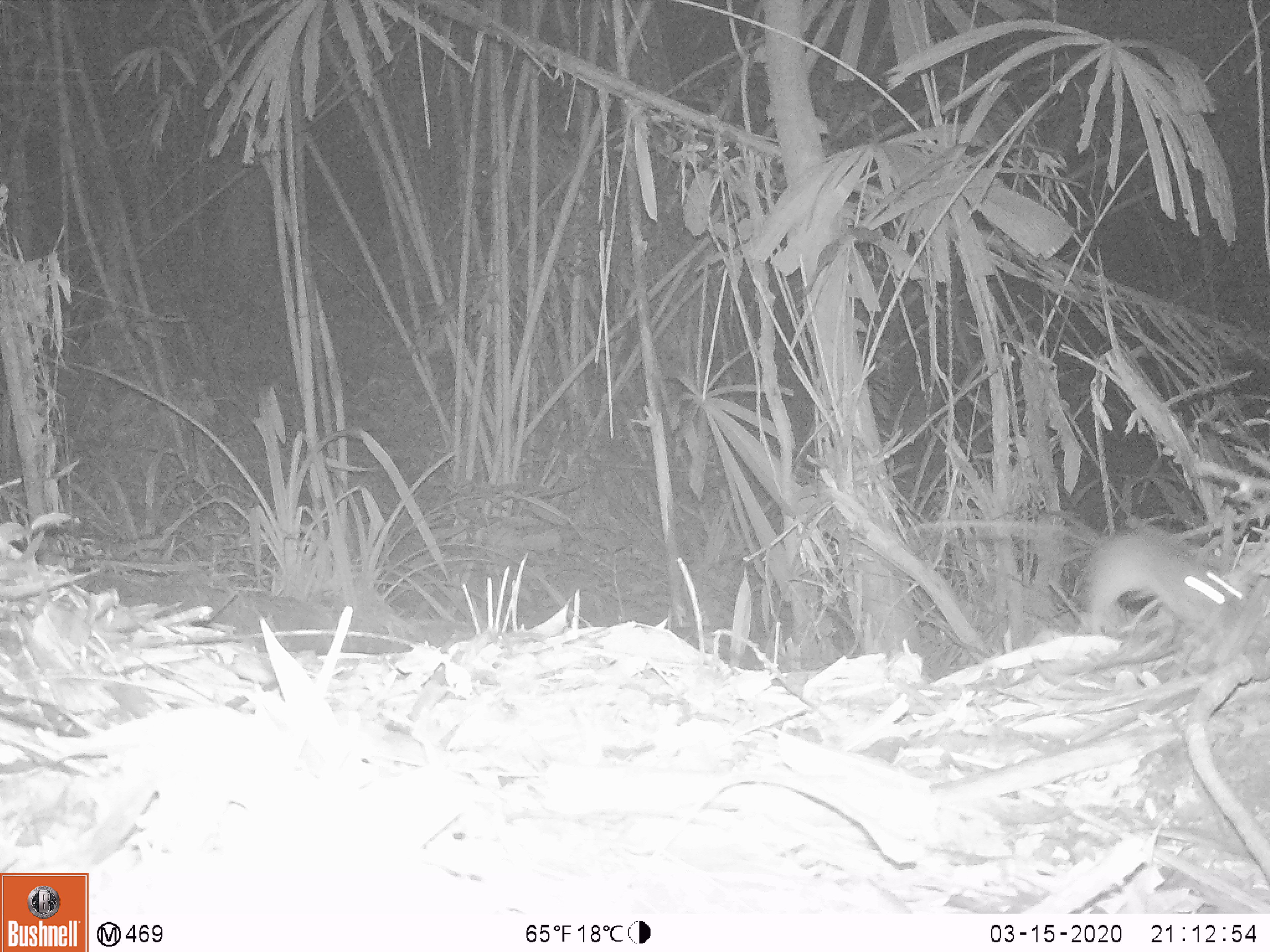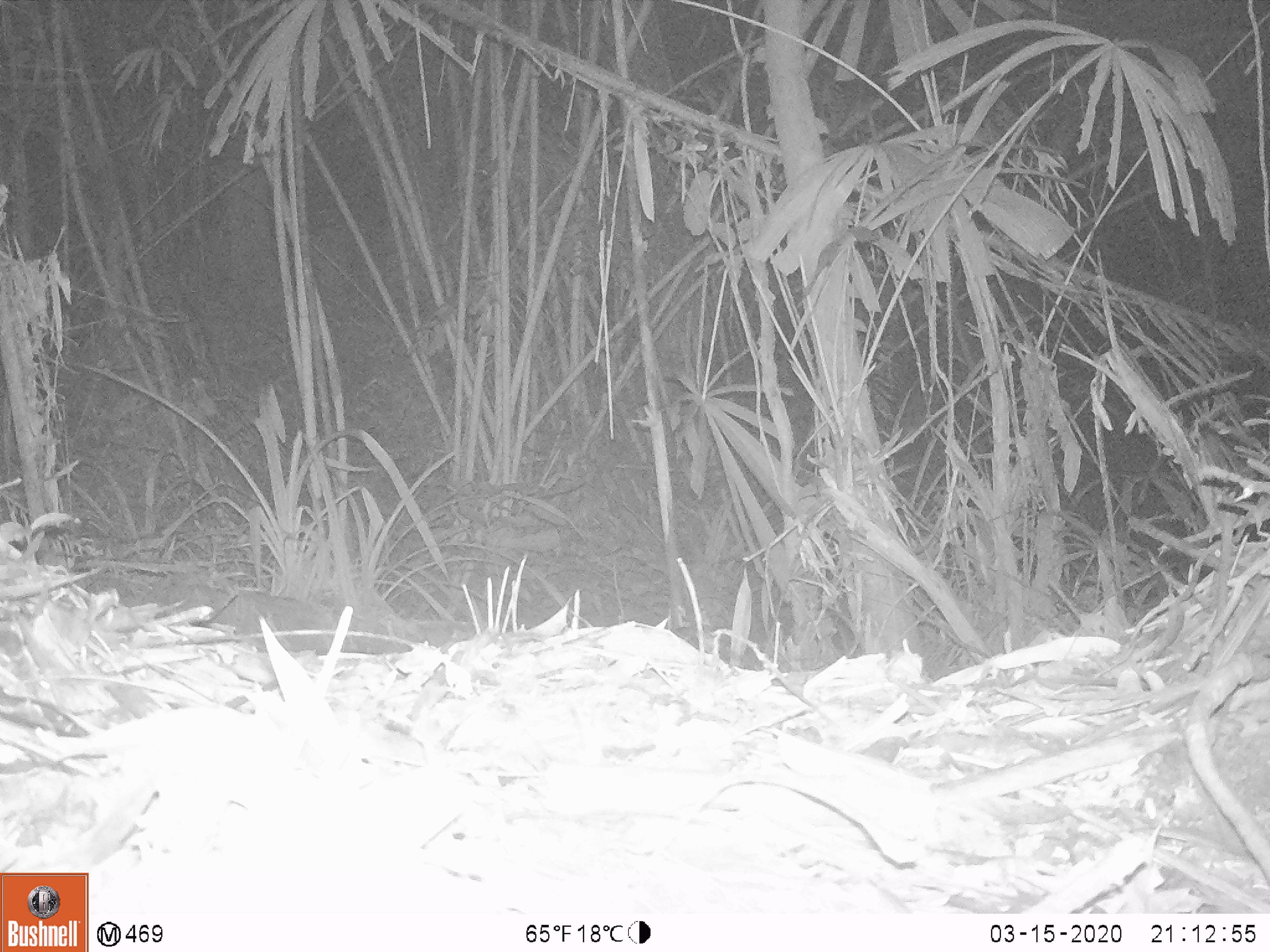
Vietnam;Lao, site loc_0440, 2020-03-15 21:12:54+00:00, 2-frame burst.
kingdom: Animalia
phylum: Chordata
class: Mammalia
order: Rodentia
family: Muridae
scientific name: Muridae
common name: old-world mice and rats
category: unidentified murid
Unidentified murid (old-world mice and rats) (Muridae). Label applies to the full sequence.